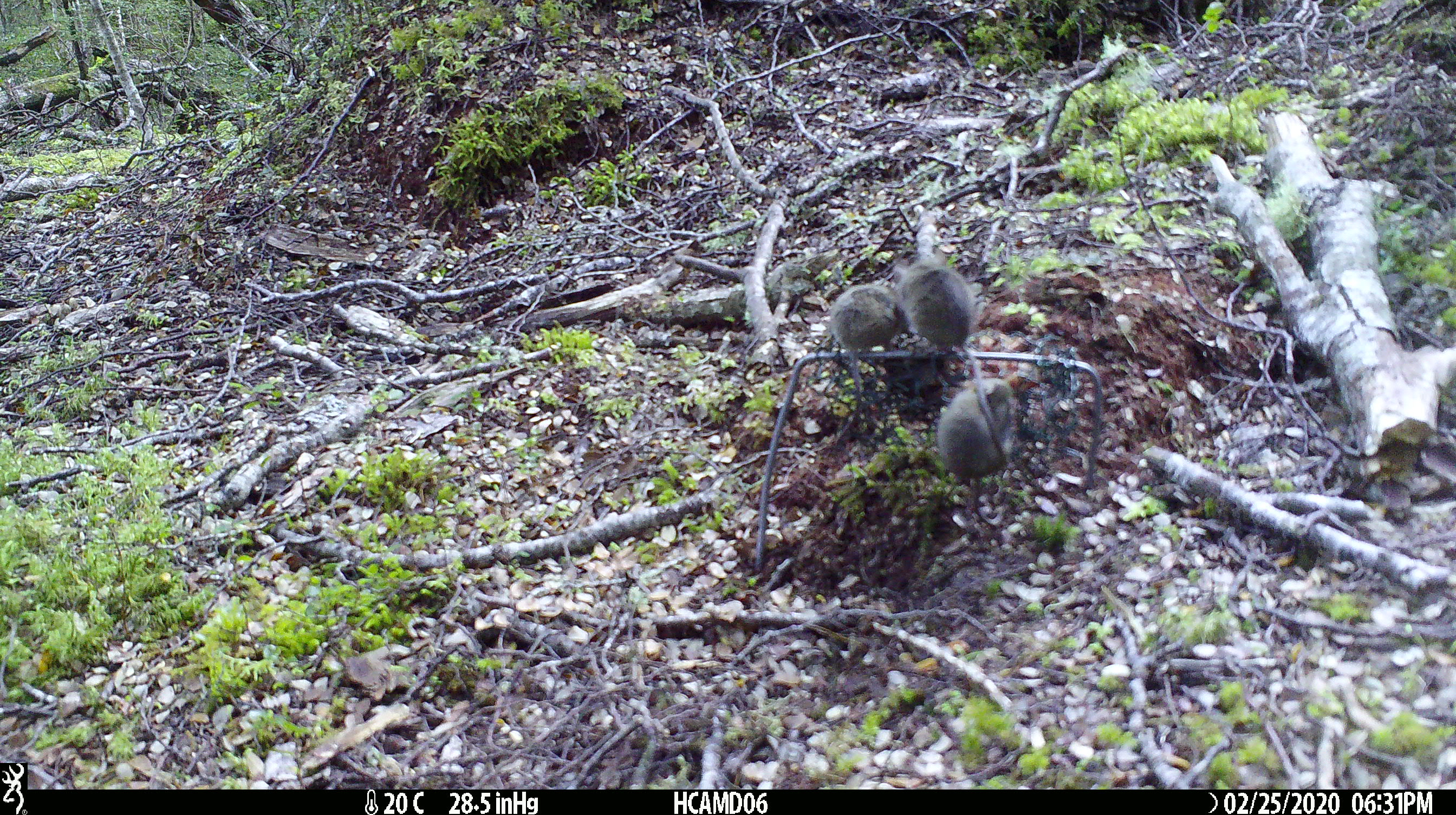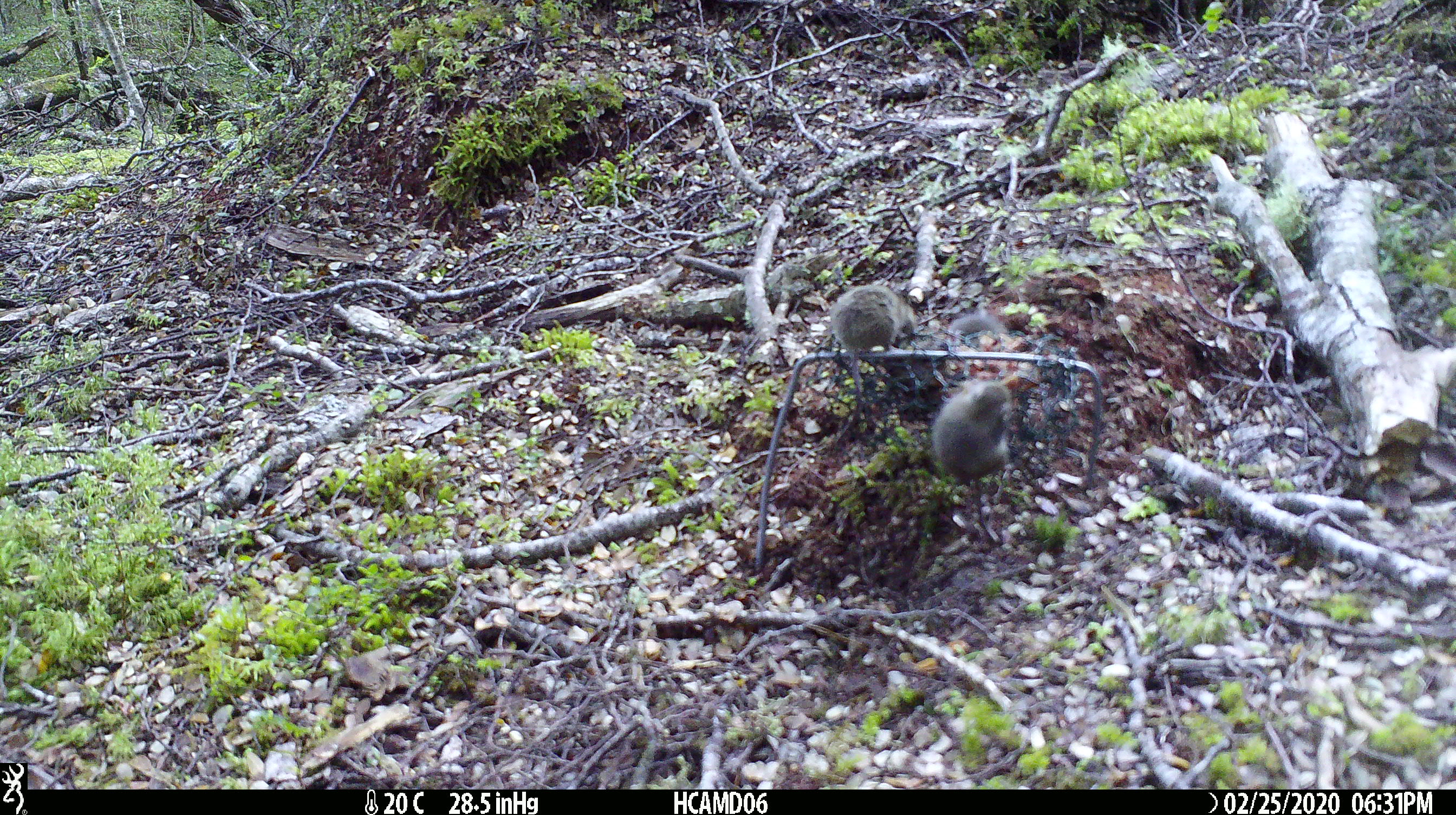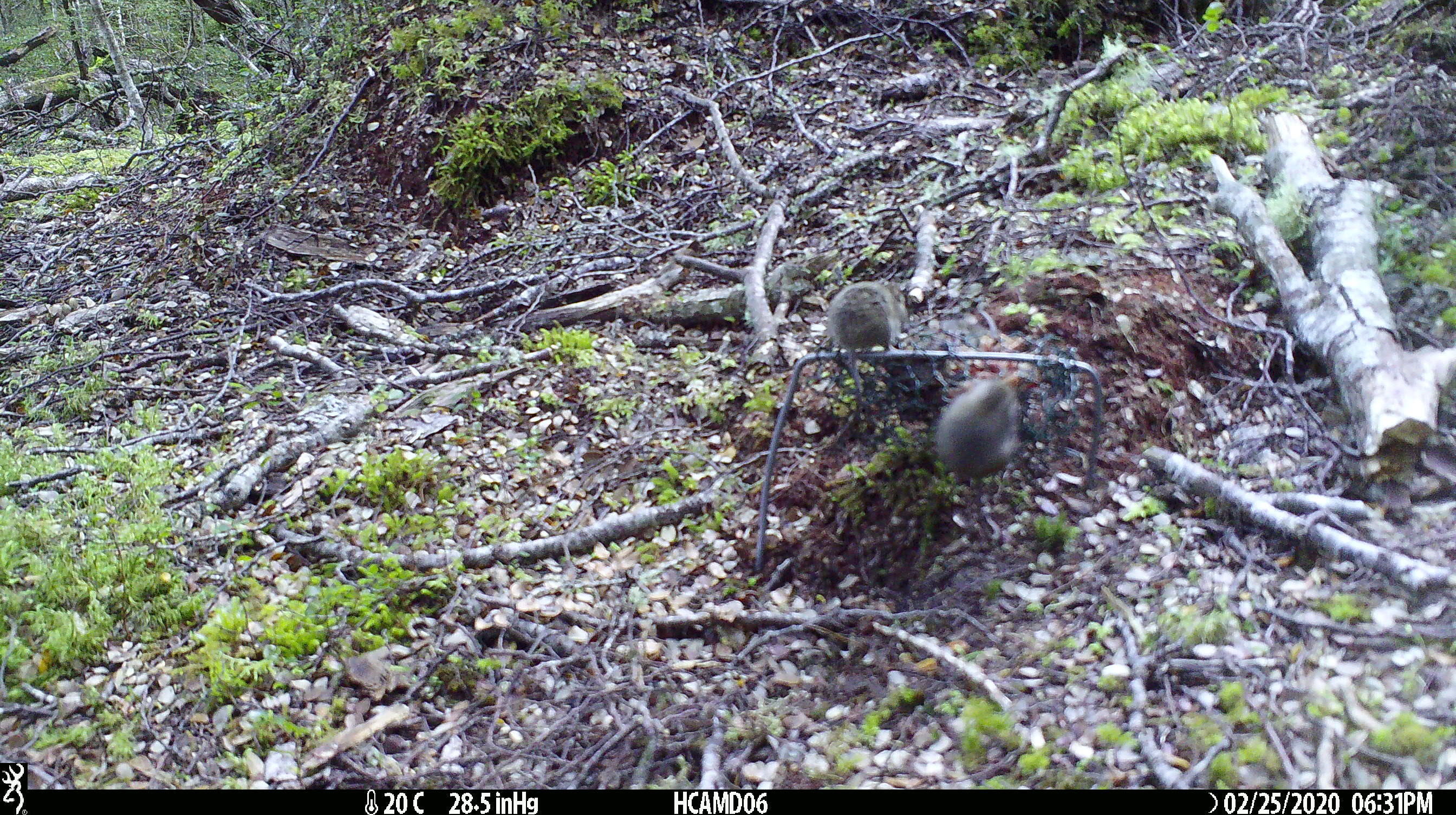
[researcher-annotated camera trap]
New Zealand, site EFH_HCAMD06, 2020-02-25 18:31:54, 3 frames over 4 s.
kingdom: Animalia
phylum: Chordata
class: Mammalia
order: Rodentia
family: Muridae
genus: Mus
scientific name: Mus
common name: mouse